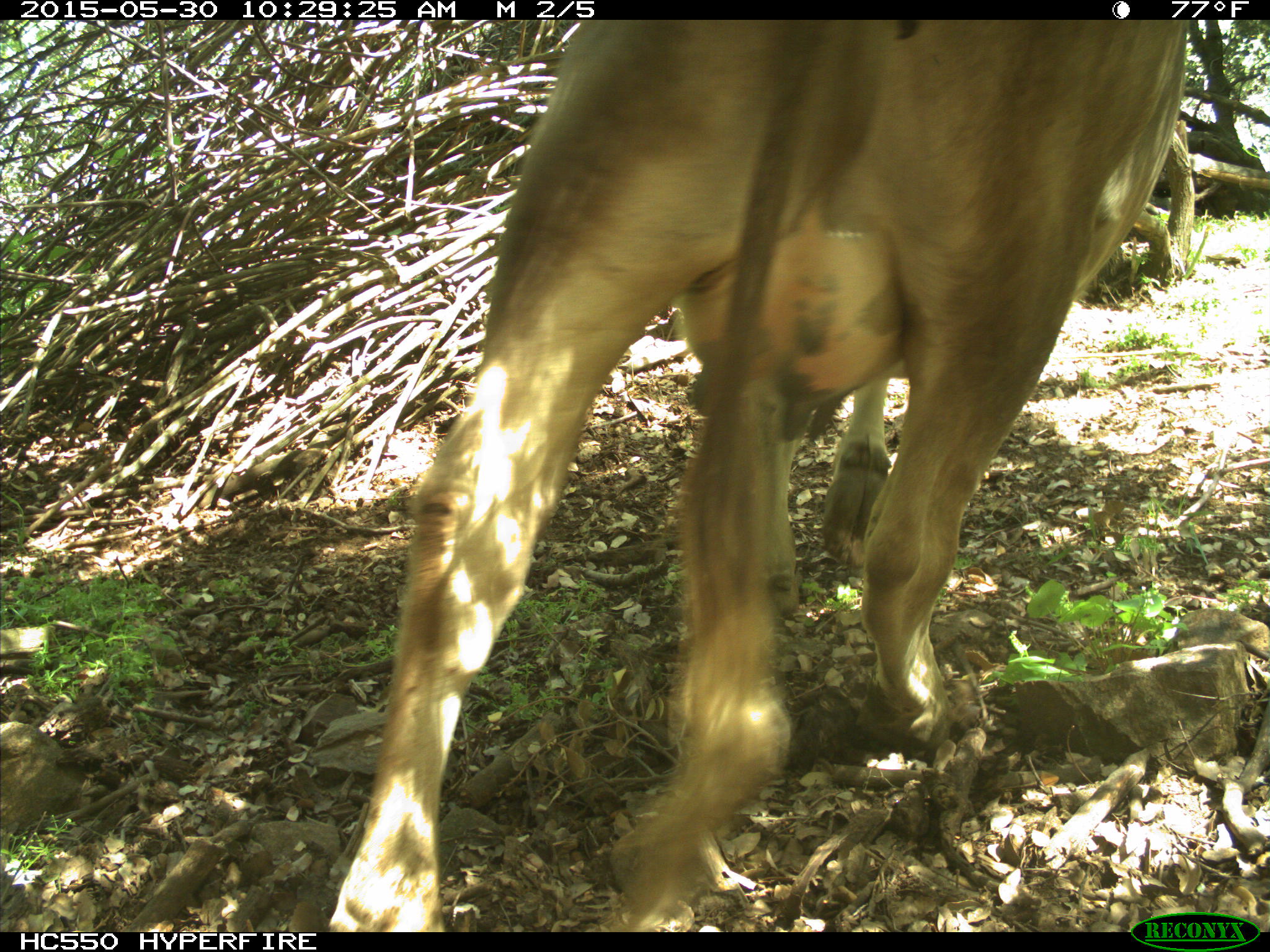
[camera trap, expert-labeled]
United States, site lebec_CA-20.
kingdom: Animalia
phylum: Chordata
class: Mammalia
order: Artiodactyla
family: Bovidae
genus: Bos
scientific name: Bos taurus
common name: domestic cow